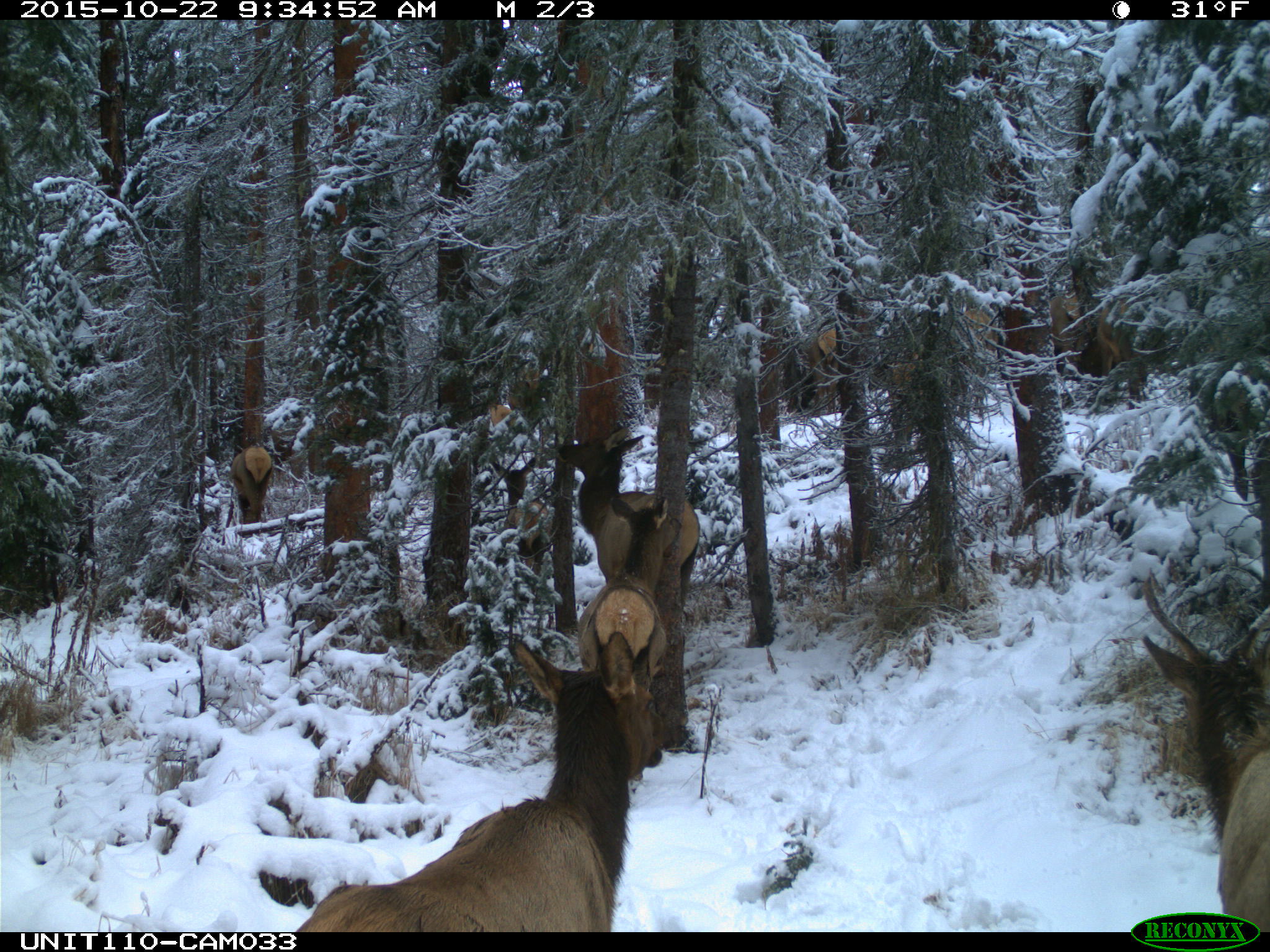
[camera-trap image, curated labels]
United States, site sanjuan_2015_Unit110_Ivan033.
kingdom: Animalia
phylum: Chordata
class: Mammalia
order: Artiodactyla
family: Cervidae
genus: Cervus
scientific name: Cervus elaphus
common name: red deer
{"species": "Cervus elaphus (red deer)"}